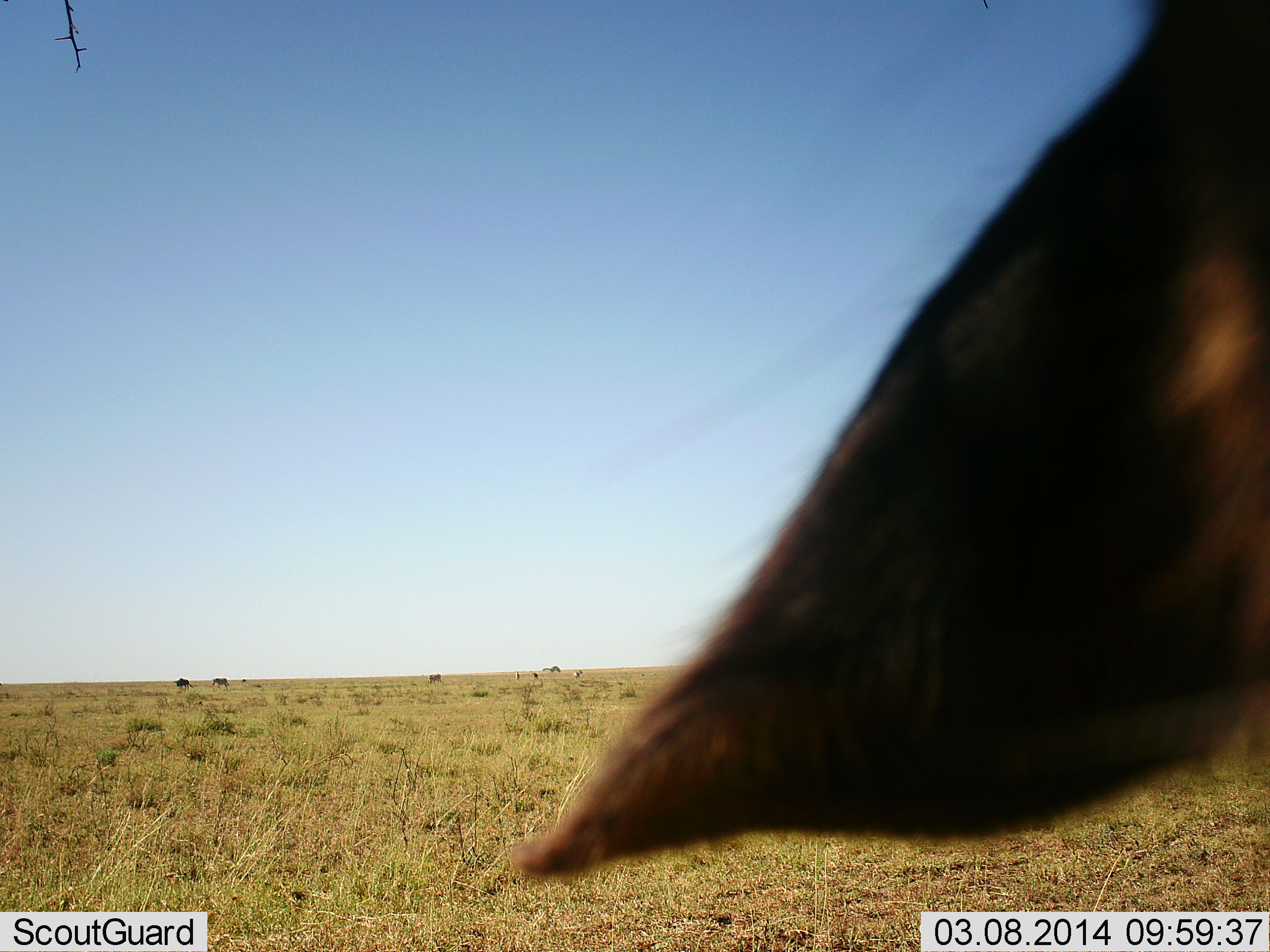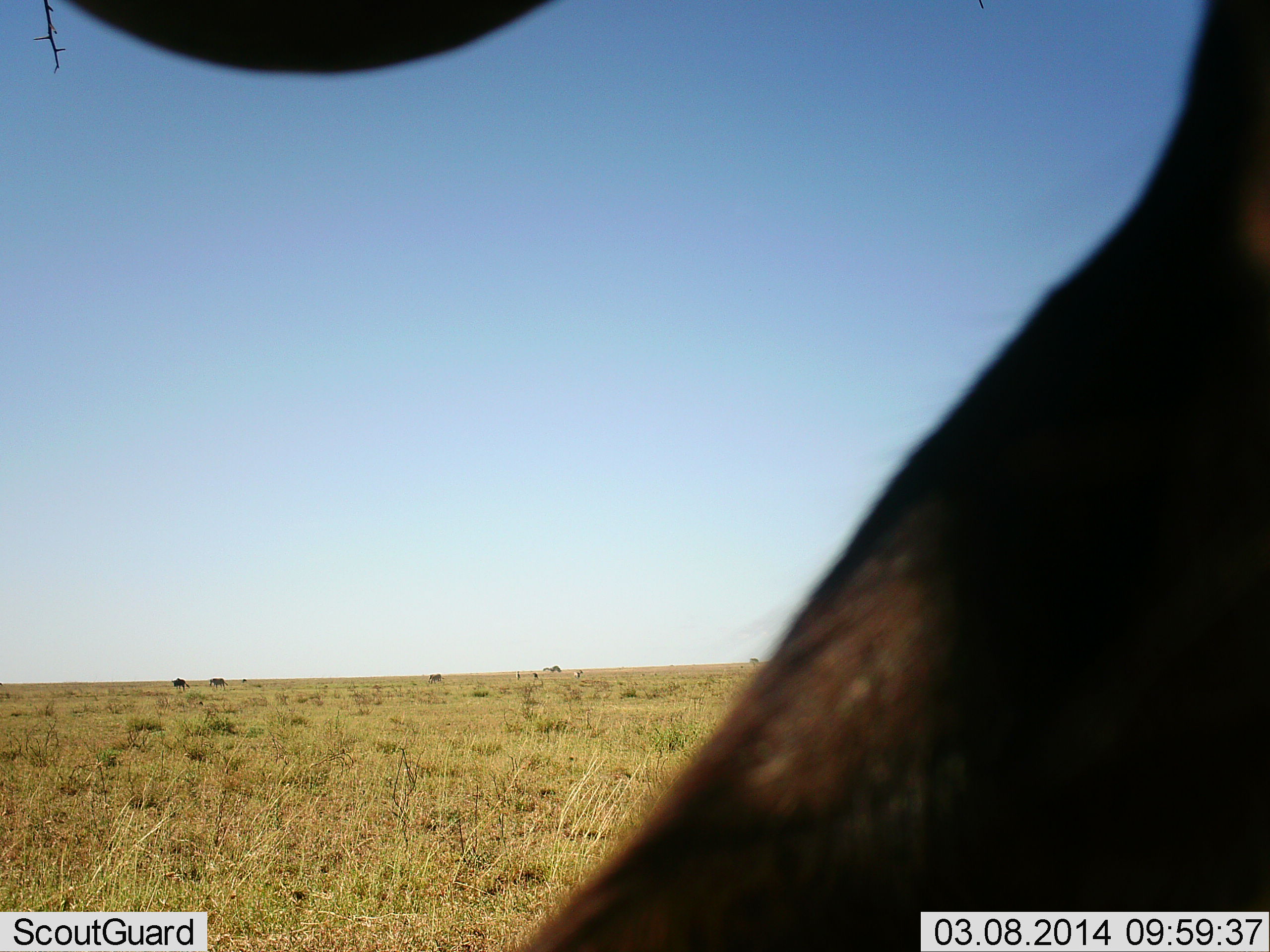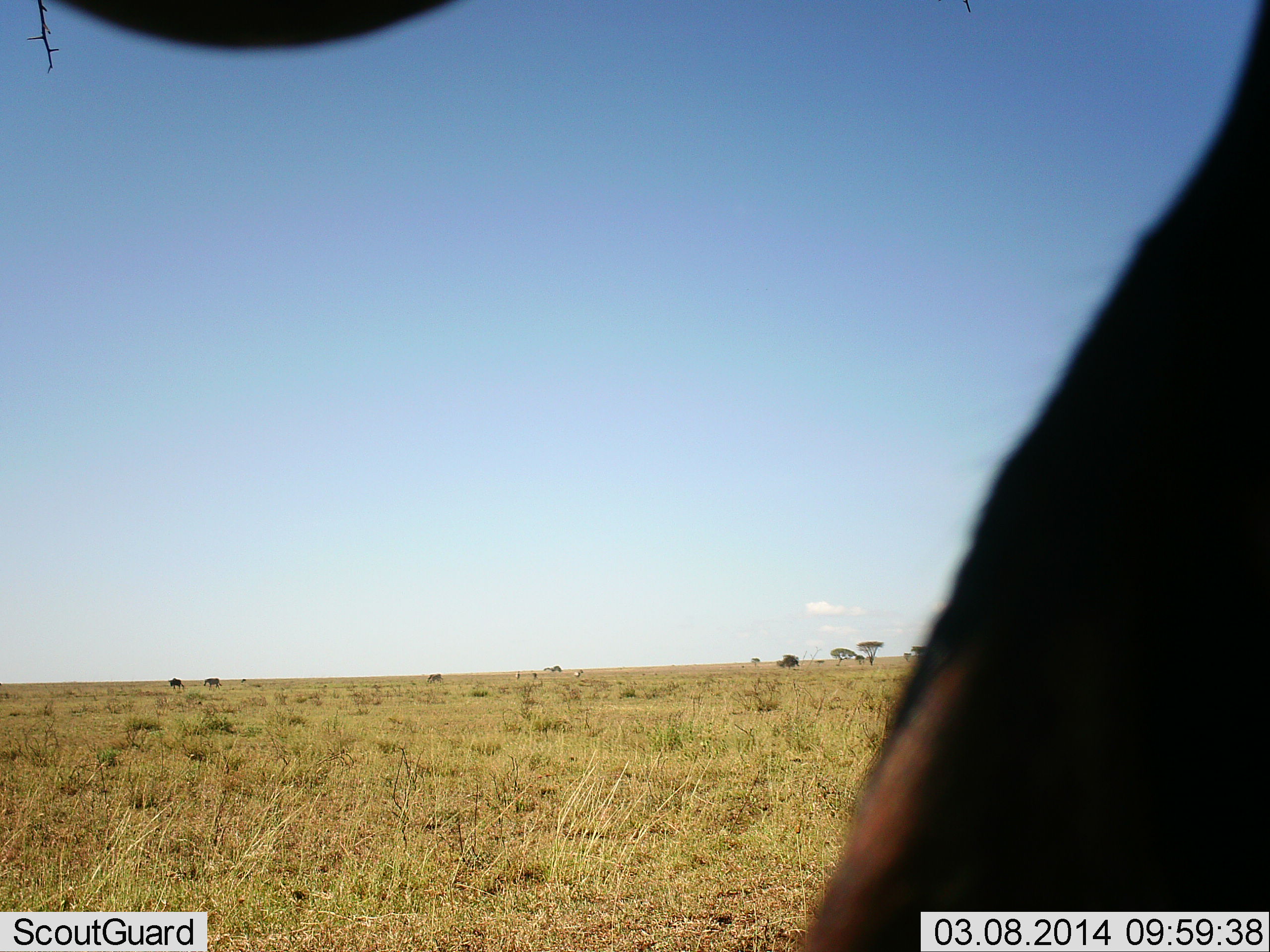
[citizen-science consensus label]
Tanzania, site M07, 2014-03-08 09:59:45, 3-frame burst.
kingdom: Animalia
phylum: Chordata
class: Mammalia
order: Artiodactyla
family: Bovidae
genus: Connochaetes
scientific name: Connochaetes taurinus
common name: blue wildebeest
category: wildebeest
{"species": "wildebeest (blue wildebeest) (Connochaetes taurinus)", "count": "1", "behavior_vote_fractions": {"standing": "90%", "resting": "0%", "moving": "30%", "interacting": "0%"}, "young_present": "0%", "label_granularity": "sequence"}